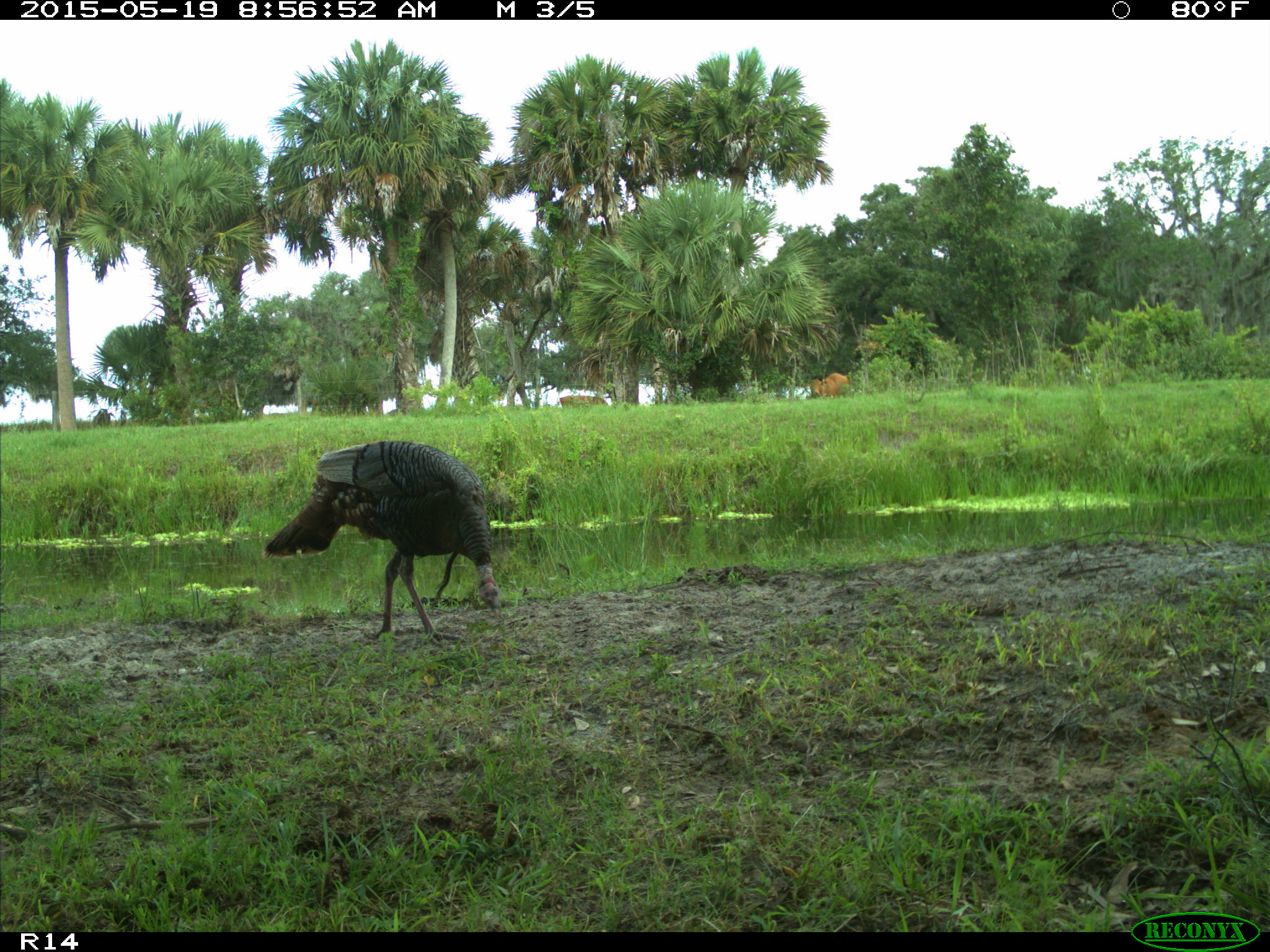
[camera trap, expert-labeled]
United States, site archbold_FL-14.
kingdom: Animalia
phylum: Chordata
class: Mammalia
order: Artiodactyla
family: Bovidae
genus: Bos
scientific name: Bos taurus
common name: domestic cow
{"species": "Bos taurus (domestic cow)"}